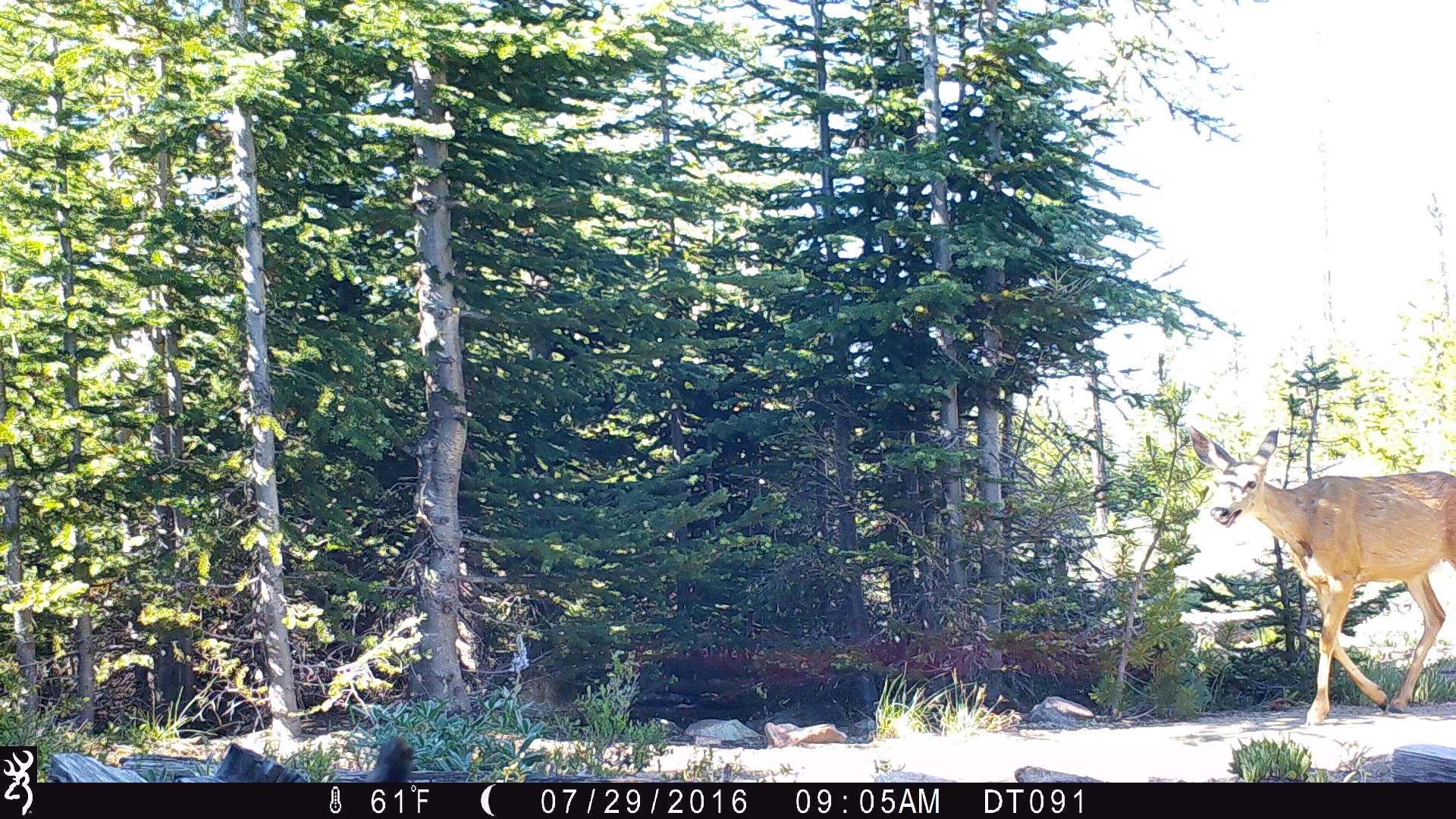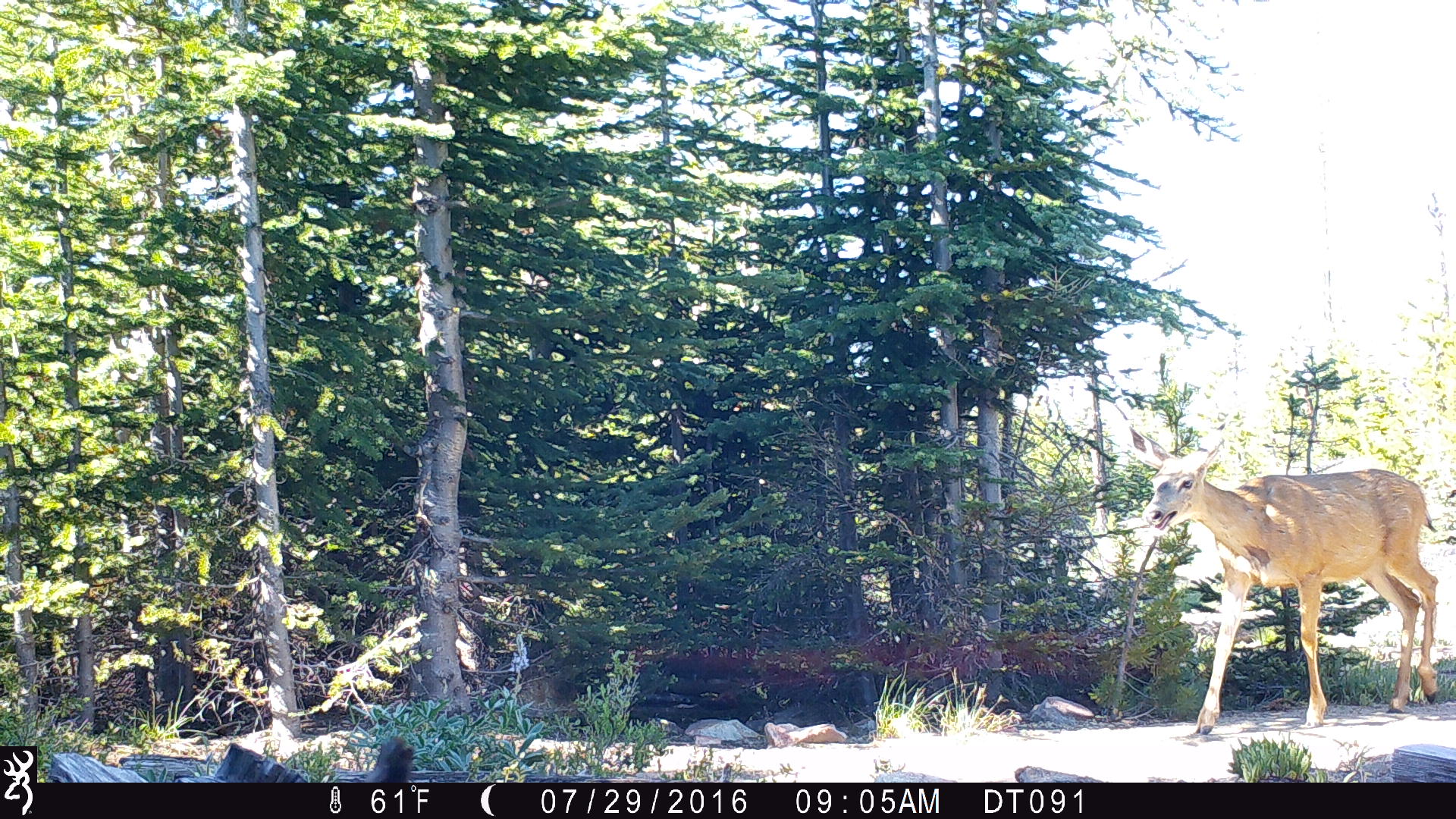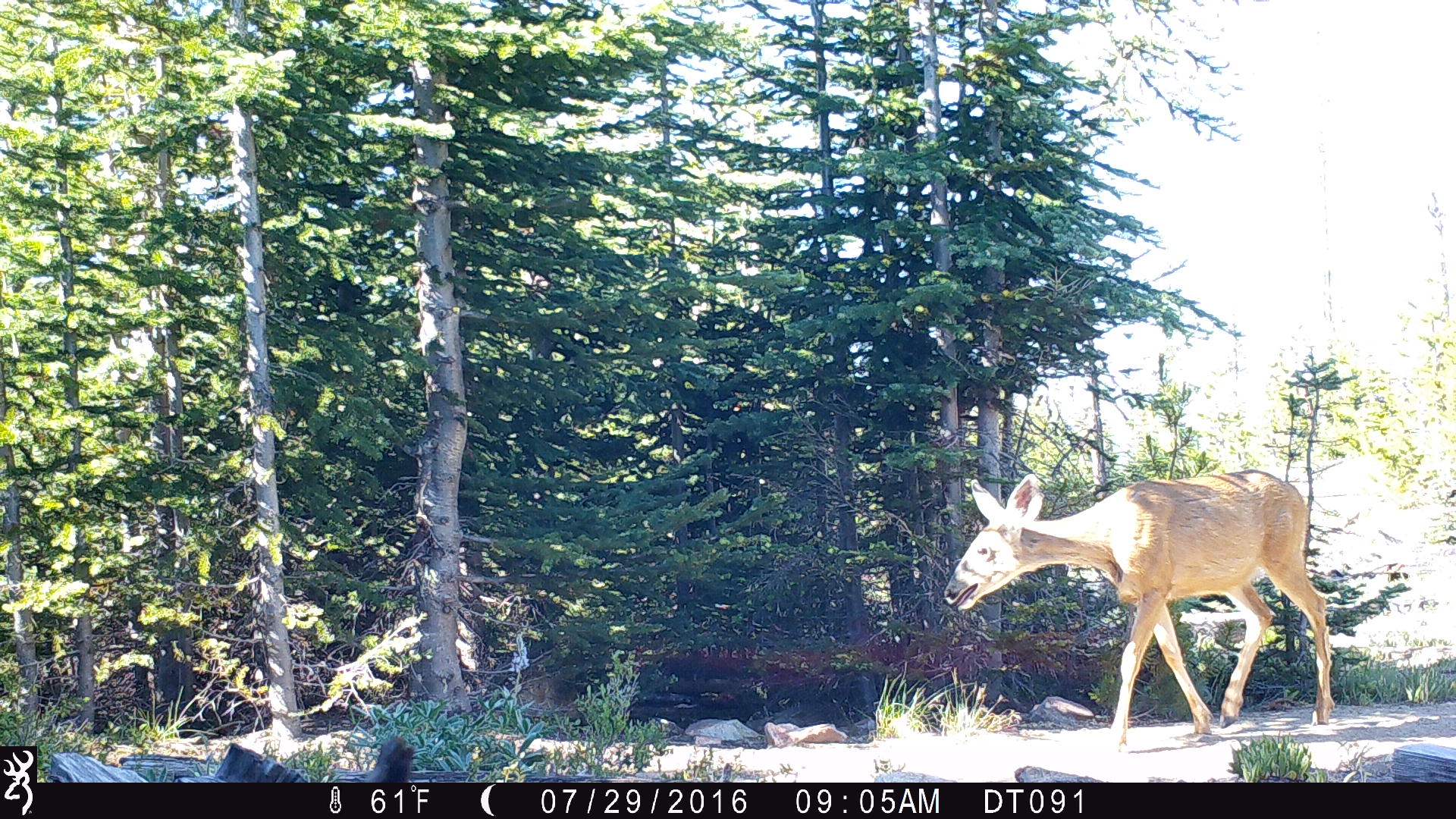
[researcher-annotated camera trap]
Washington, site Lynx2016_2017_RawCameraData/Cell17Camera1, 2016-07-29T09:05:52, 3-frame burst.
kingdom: Animalia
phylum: Chordata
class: Mammalia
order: Artiodactyla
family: Cervidae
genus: Odocoileus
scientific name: Odocoileus hemionus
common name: mule deer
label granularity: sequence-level